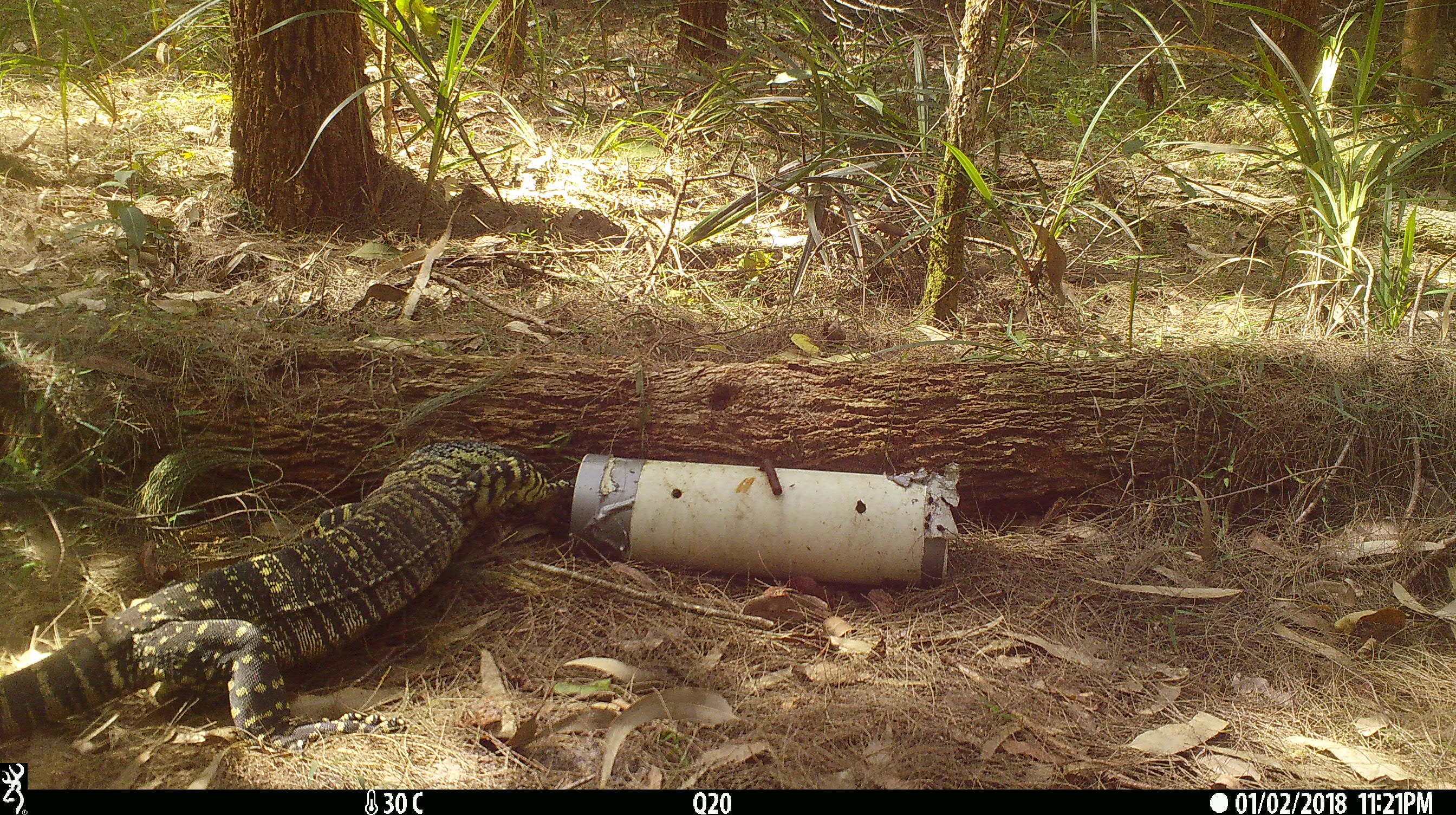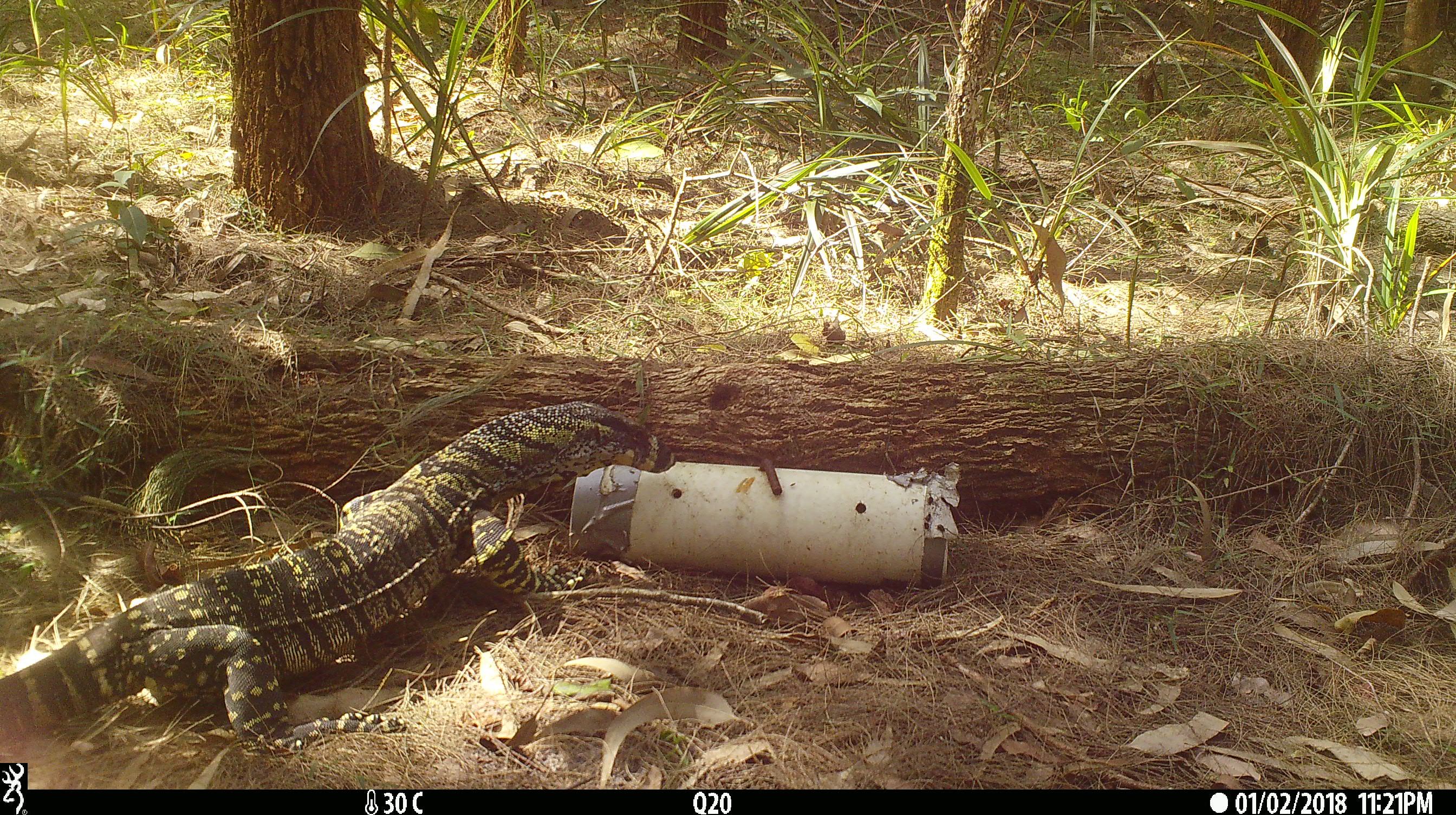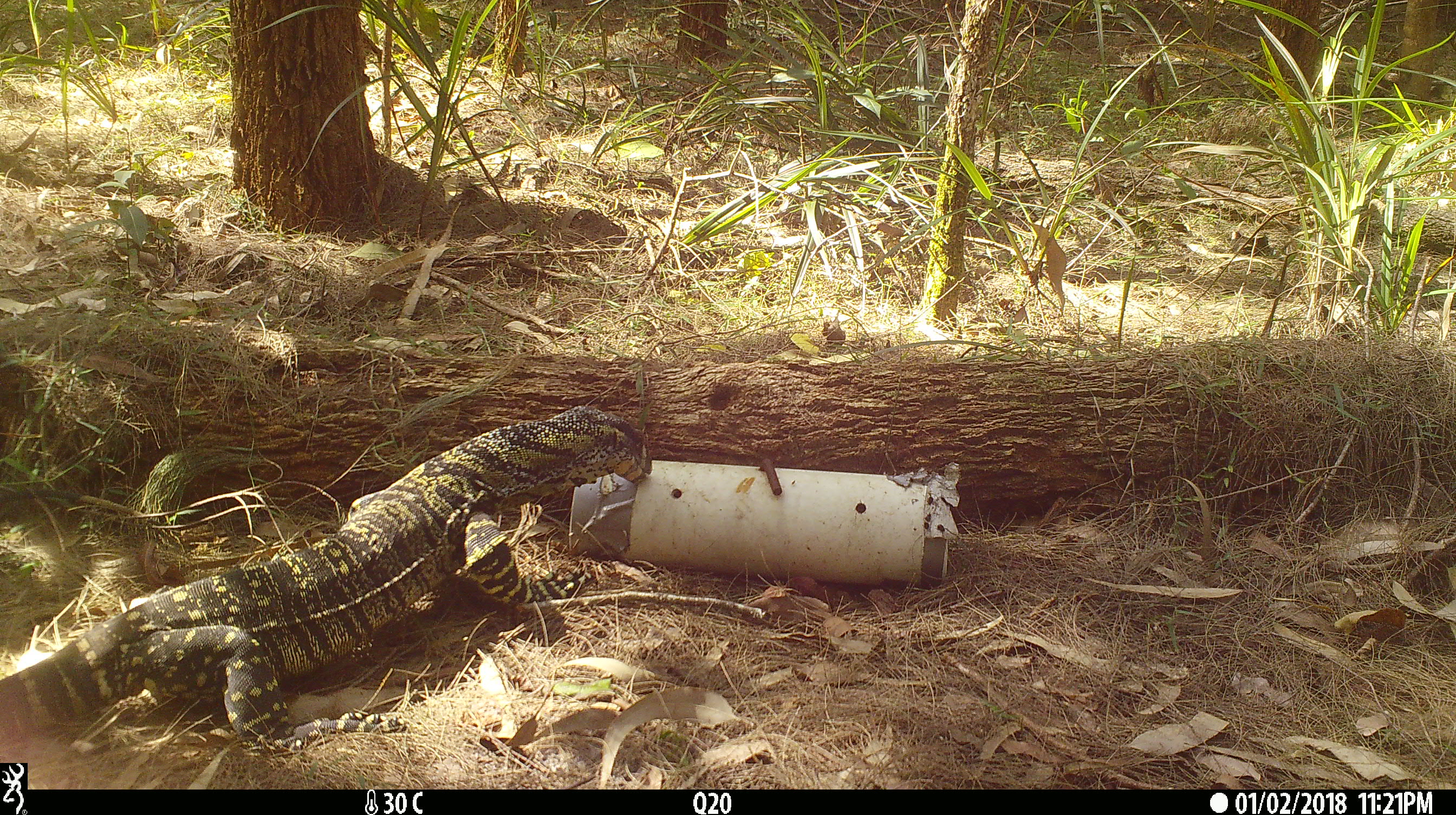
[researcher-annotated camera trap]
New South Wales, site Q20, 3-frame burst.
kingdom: Animalia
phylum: Chordata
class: Reptilia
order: Squamata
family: Varanidae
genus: Varanus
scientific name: Varanus varius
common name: lace monitor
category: goanna